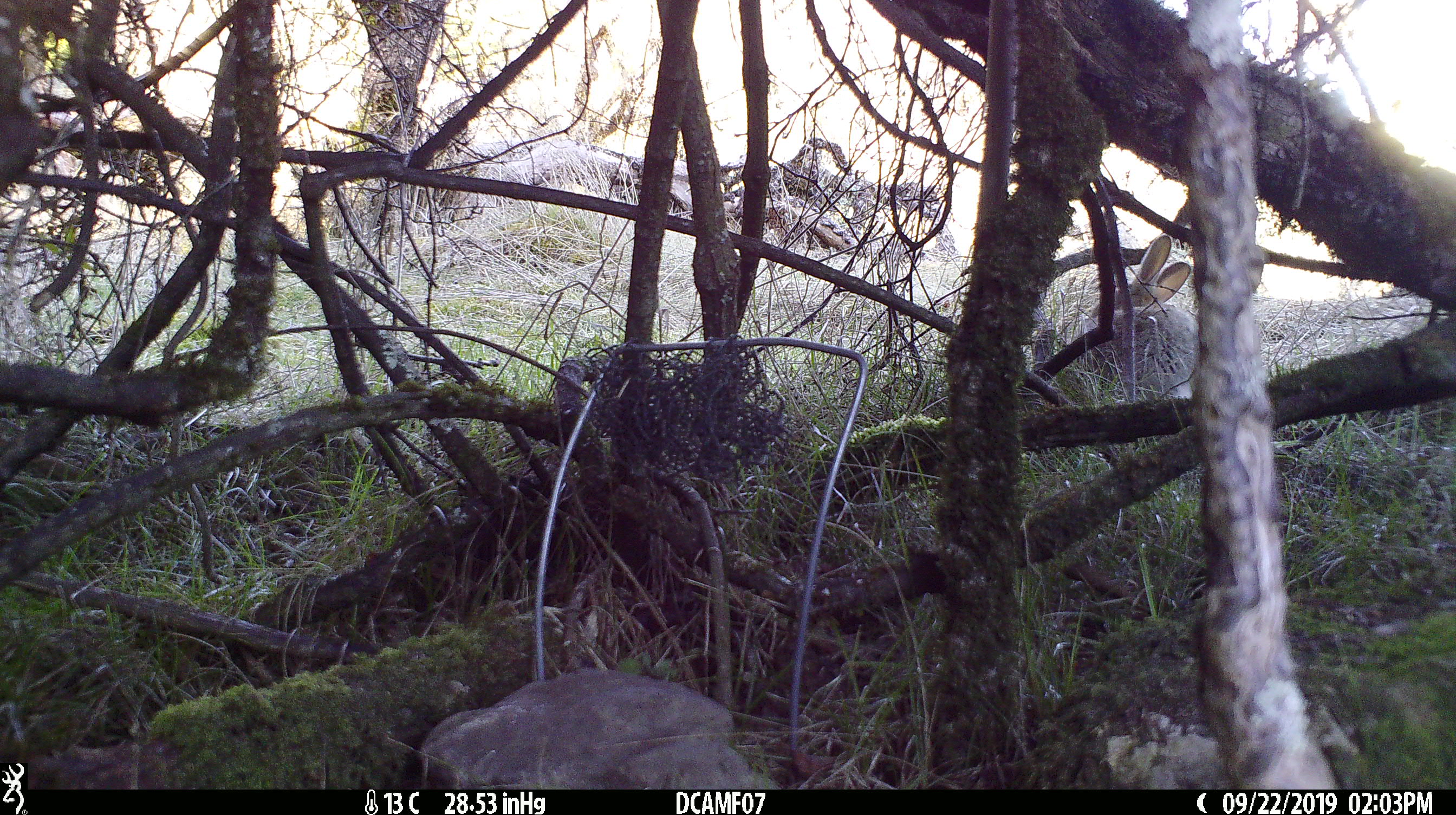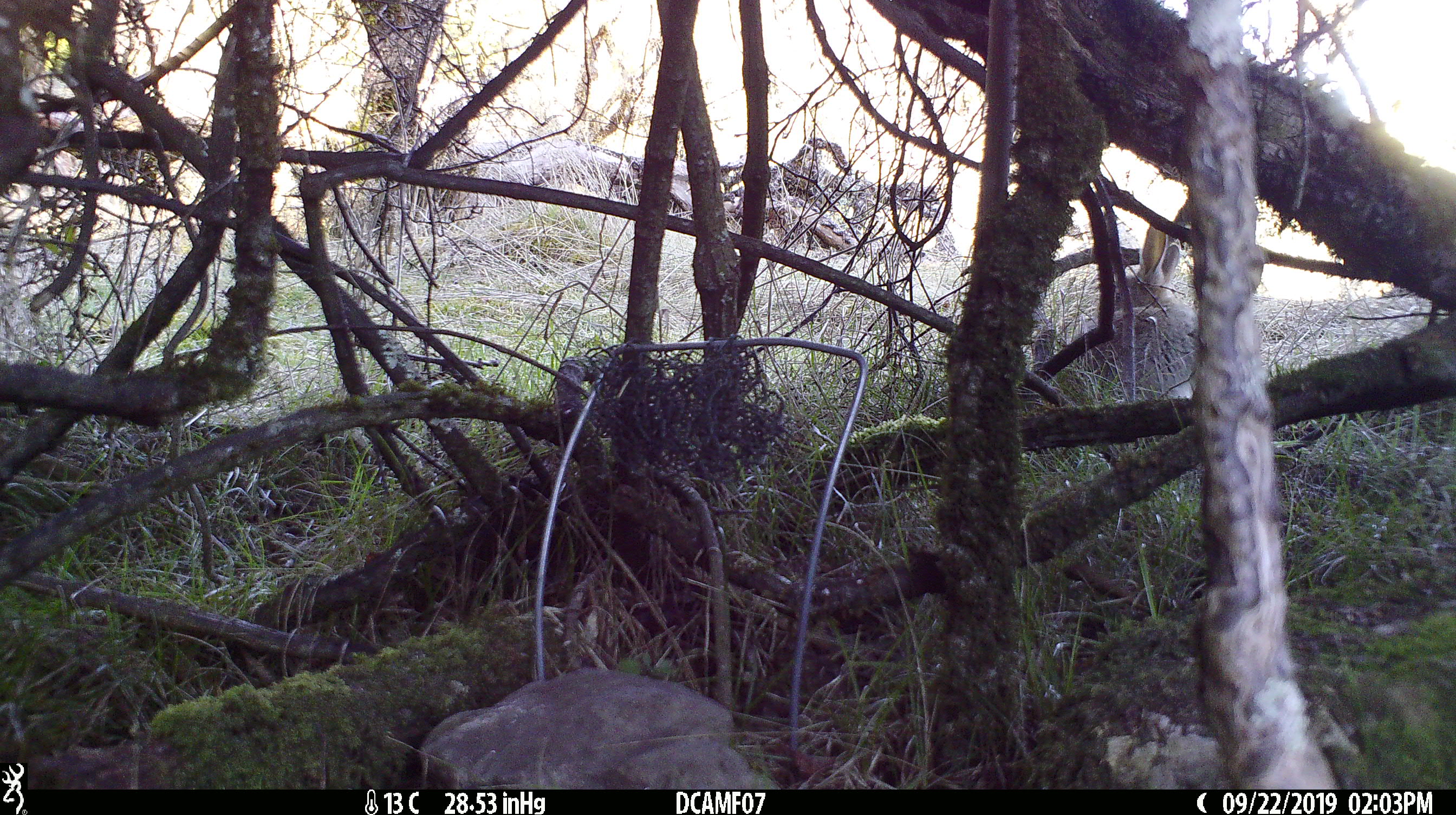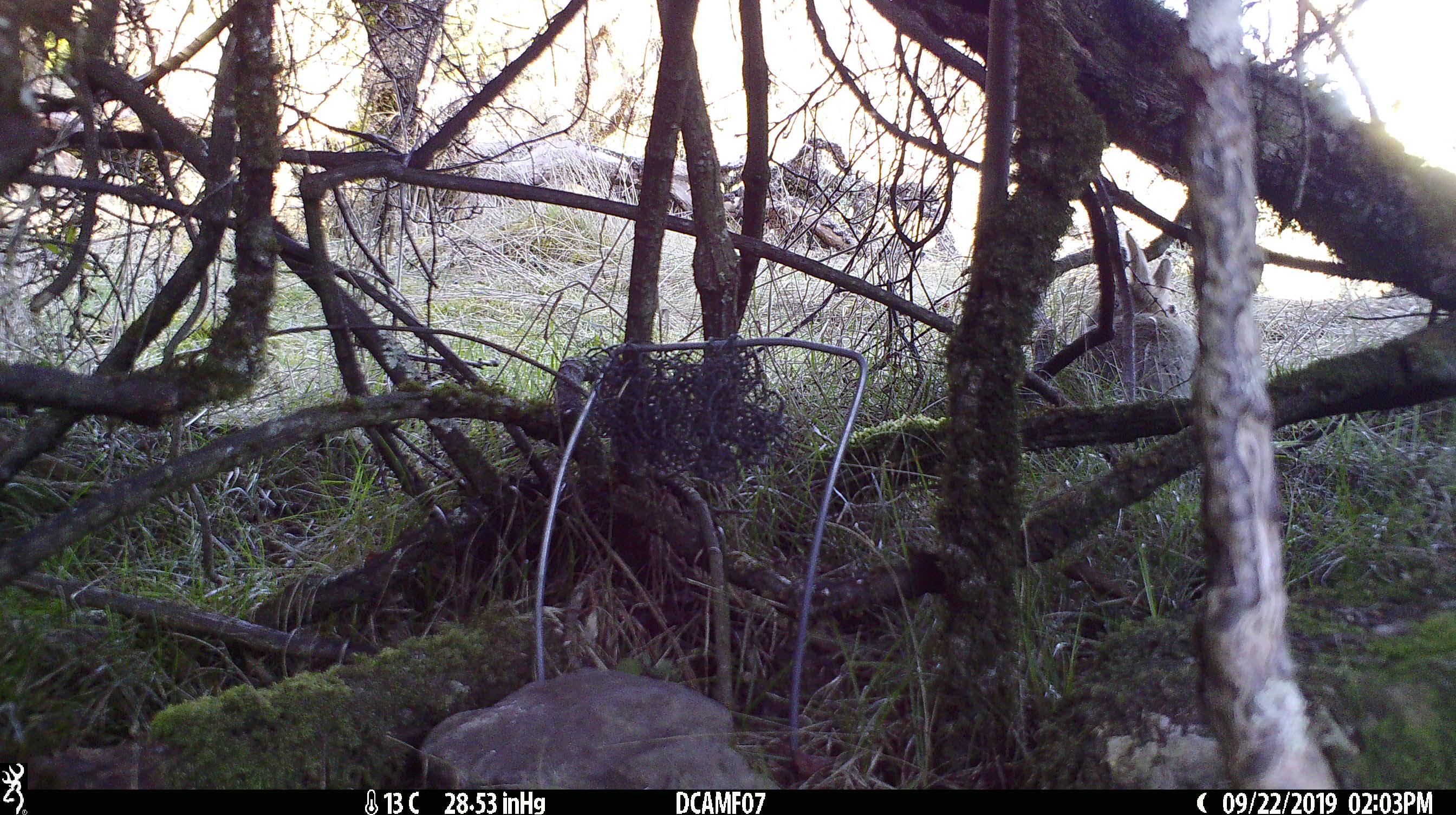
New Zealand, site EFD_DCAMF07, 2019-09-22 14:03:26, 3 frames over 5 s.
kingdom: Animalia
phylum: Chordata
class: Mammalia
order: Lagomorpha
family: Leporidae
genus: Oryctolagus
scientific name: Oryctolagus cuniculus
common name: european rabbit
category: rabbit